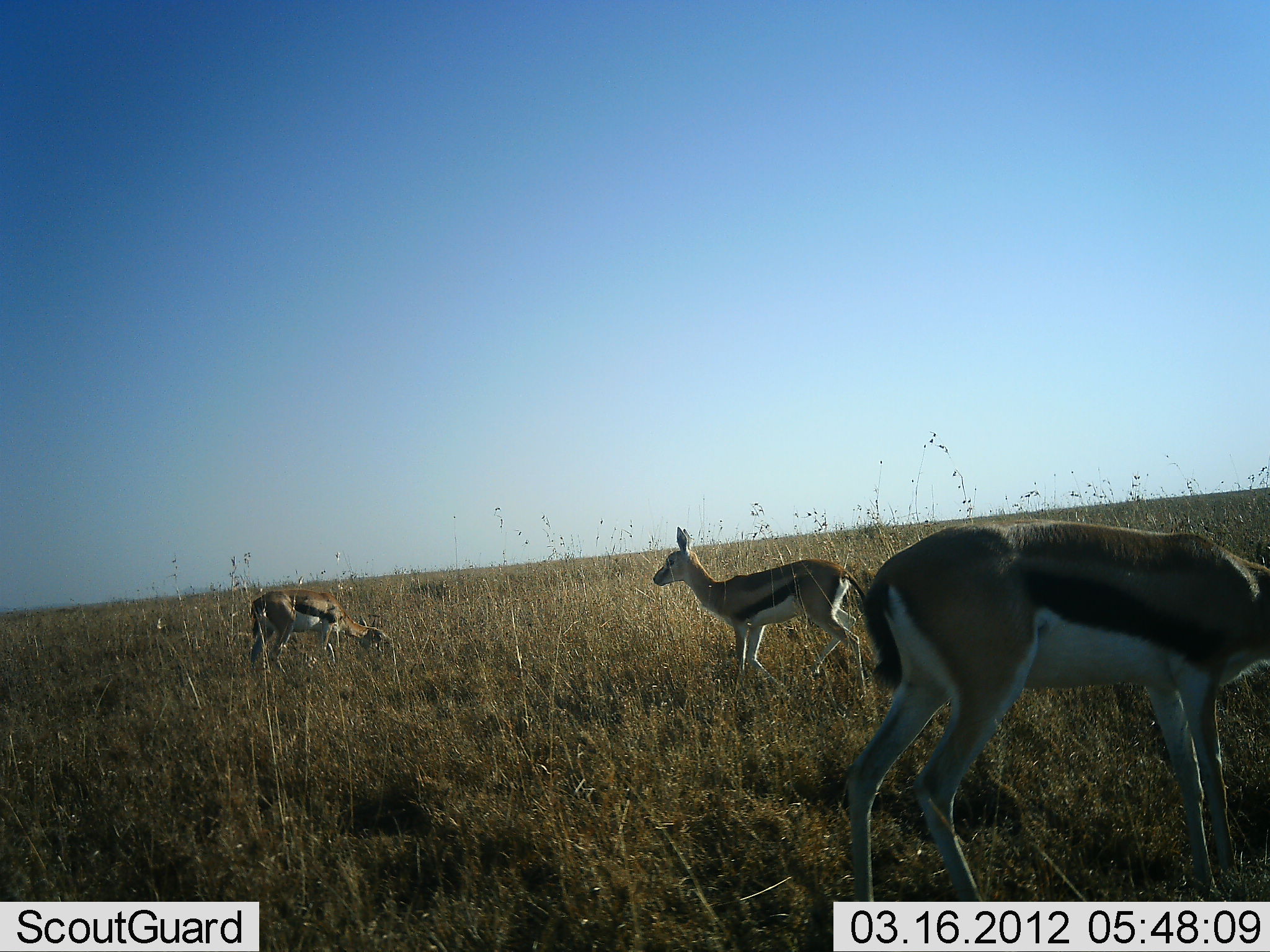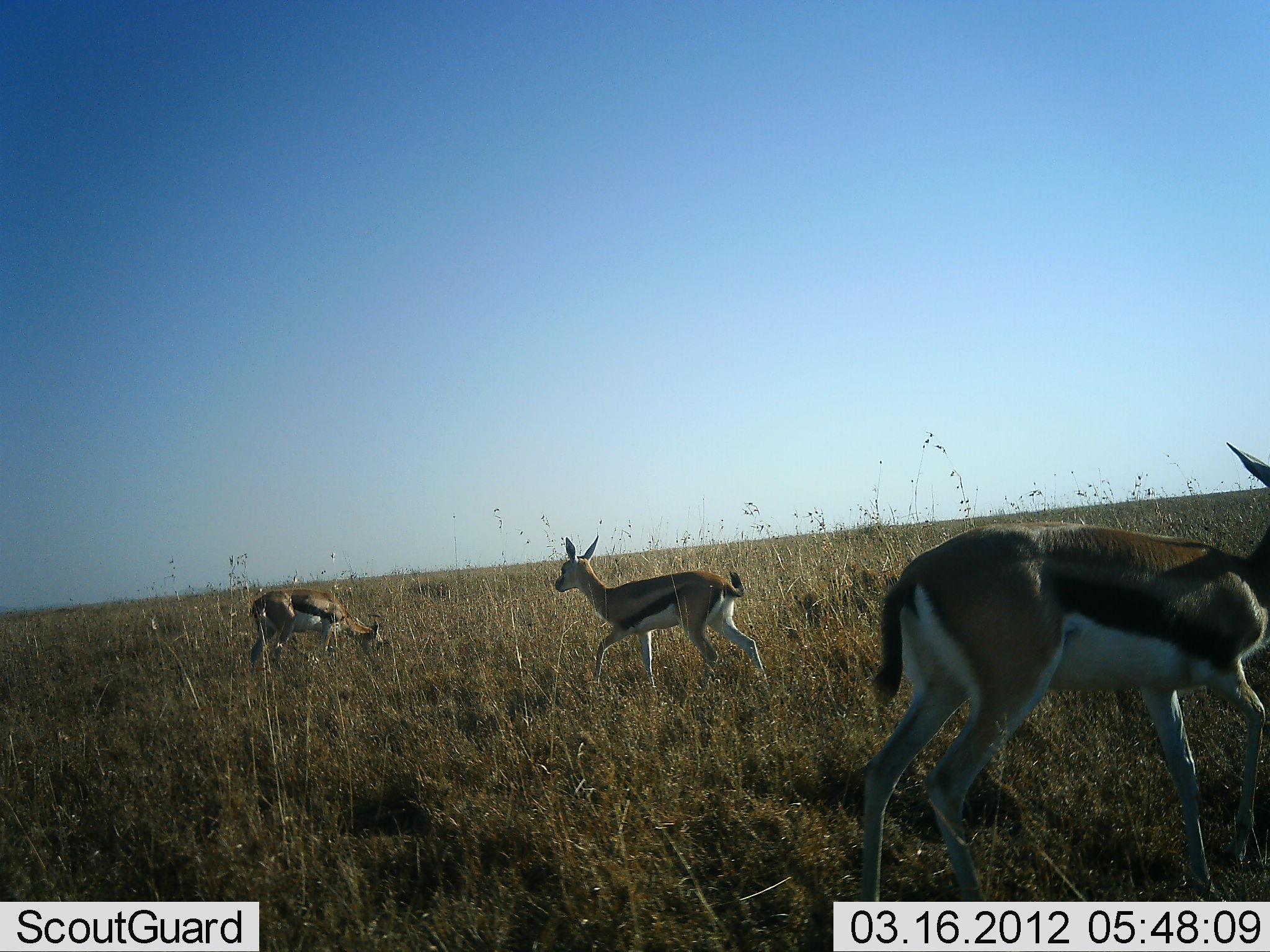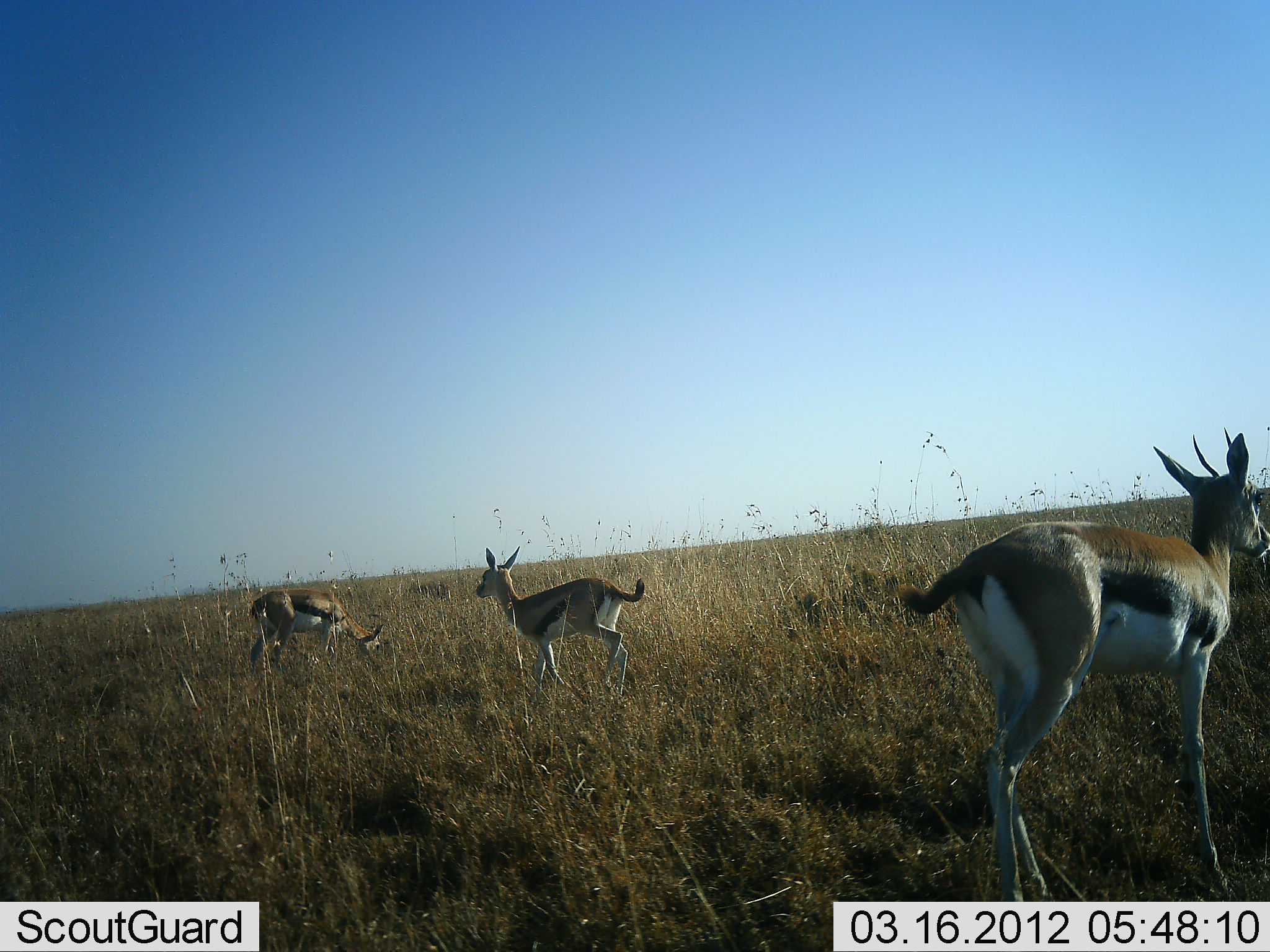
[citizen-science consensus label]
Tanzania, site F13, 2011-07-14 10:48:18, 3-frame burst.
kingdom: Animalia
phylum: Chordata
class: Mammalia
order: Artiodactyla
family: Bovidae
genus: Eudorcas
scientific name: Eudorcas thomsonii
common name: thomson's gazelle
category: gazellethomsons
Gazellethomsons (thomson's gazelle) (Eudorcas thomsonii), count 3. Behavior (volunteer vote fractions): standing 31%, resting 8%, moving 69%, interacting 0%. Young present (vote fraction): 0%. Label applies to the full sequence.